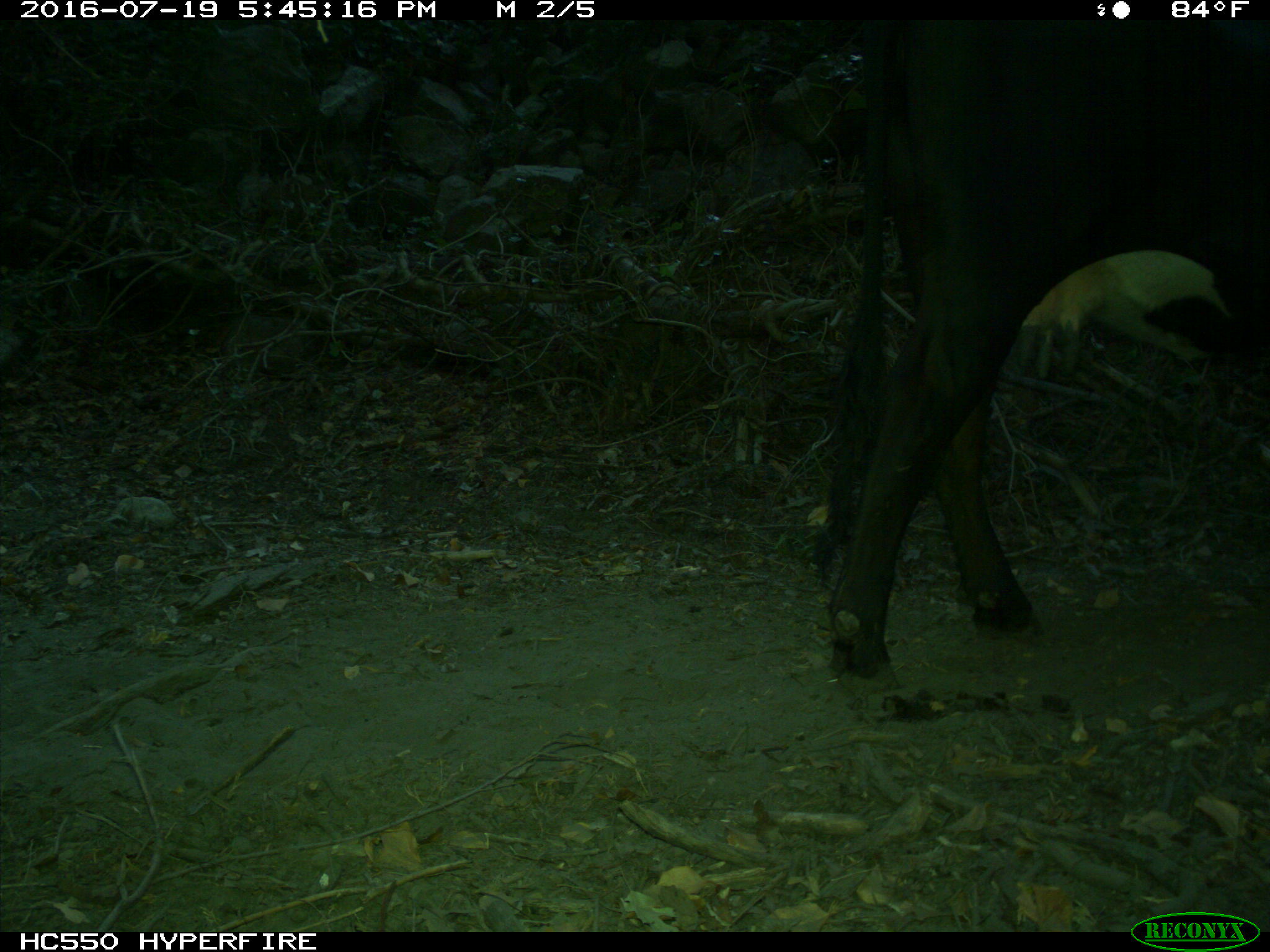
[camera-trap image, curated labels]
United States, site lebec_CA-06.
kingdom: Animalia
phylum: Chordata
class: Mammalia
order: Artiodactyla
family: Bovidae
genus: Bos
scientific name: Bos taurus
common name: domestic cow